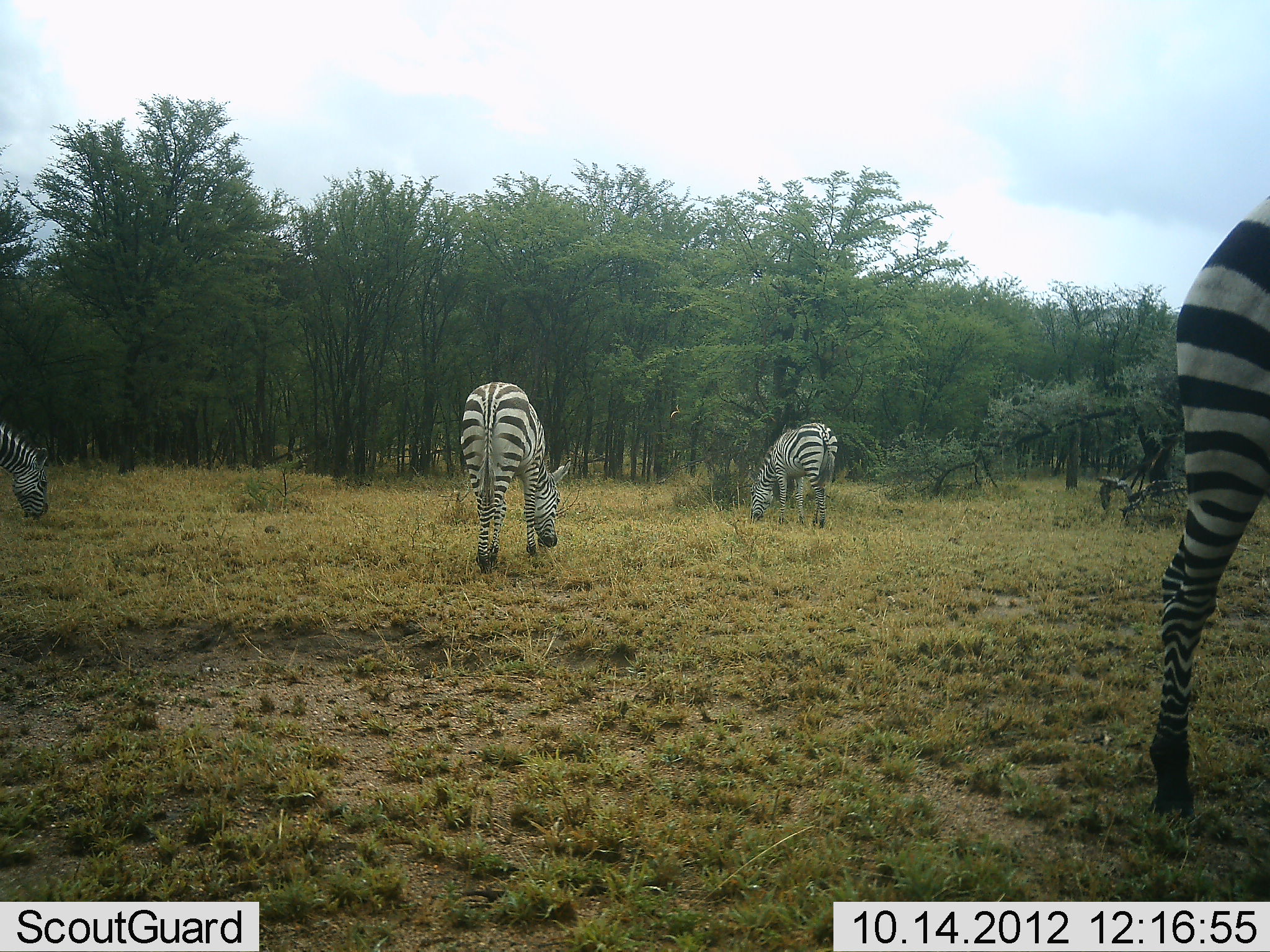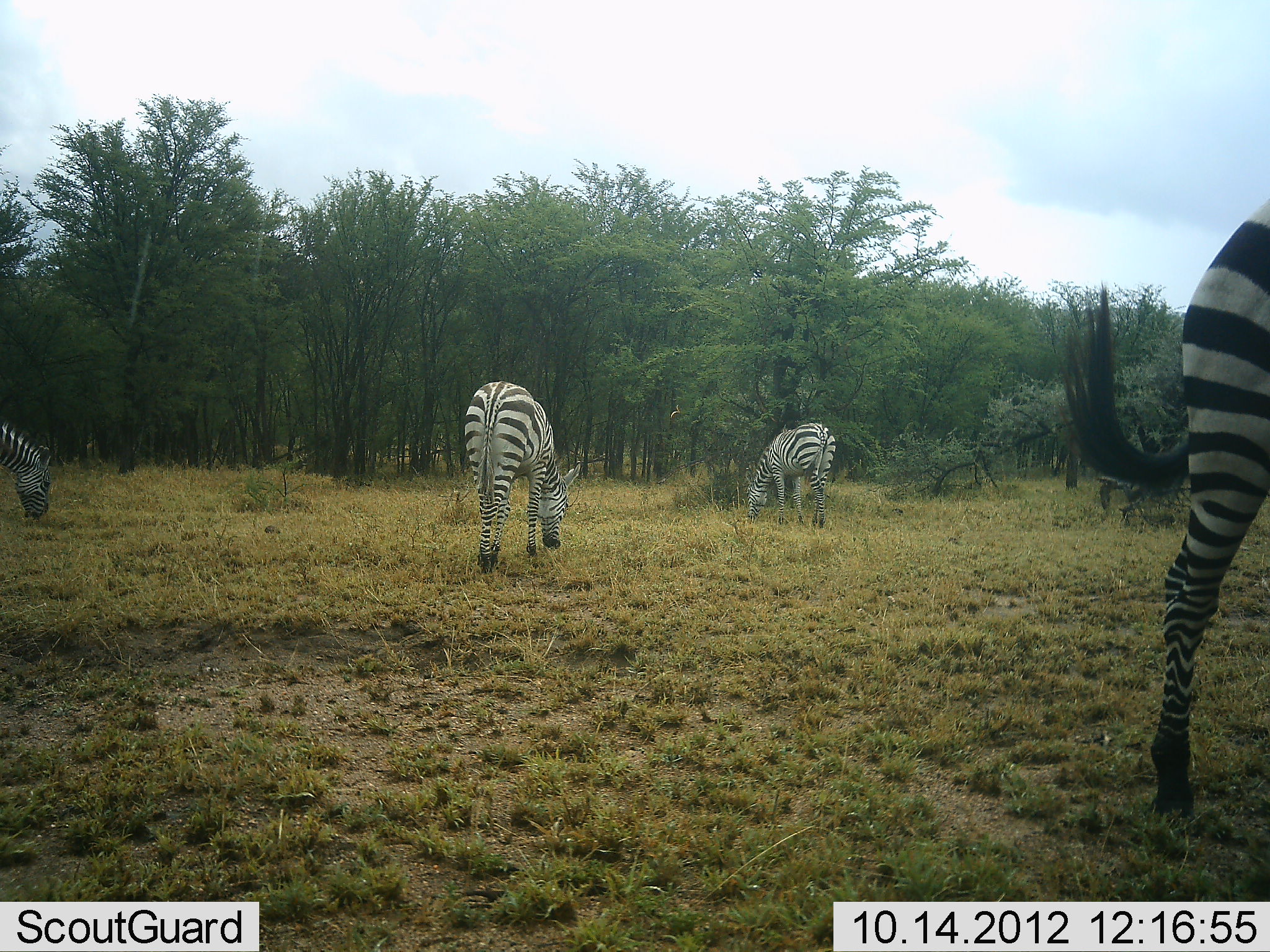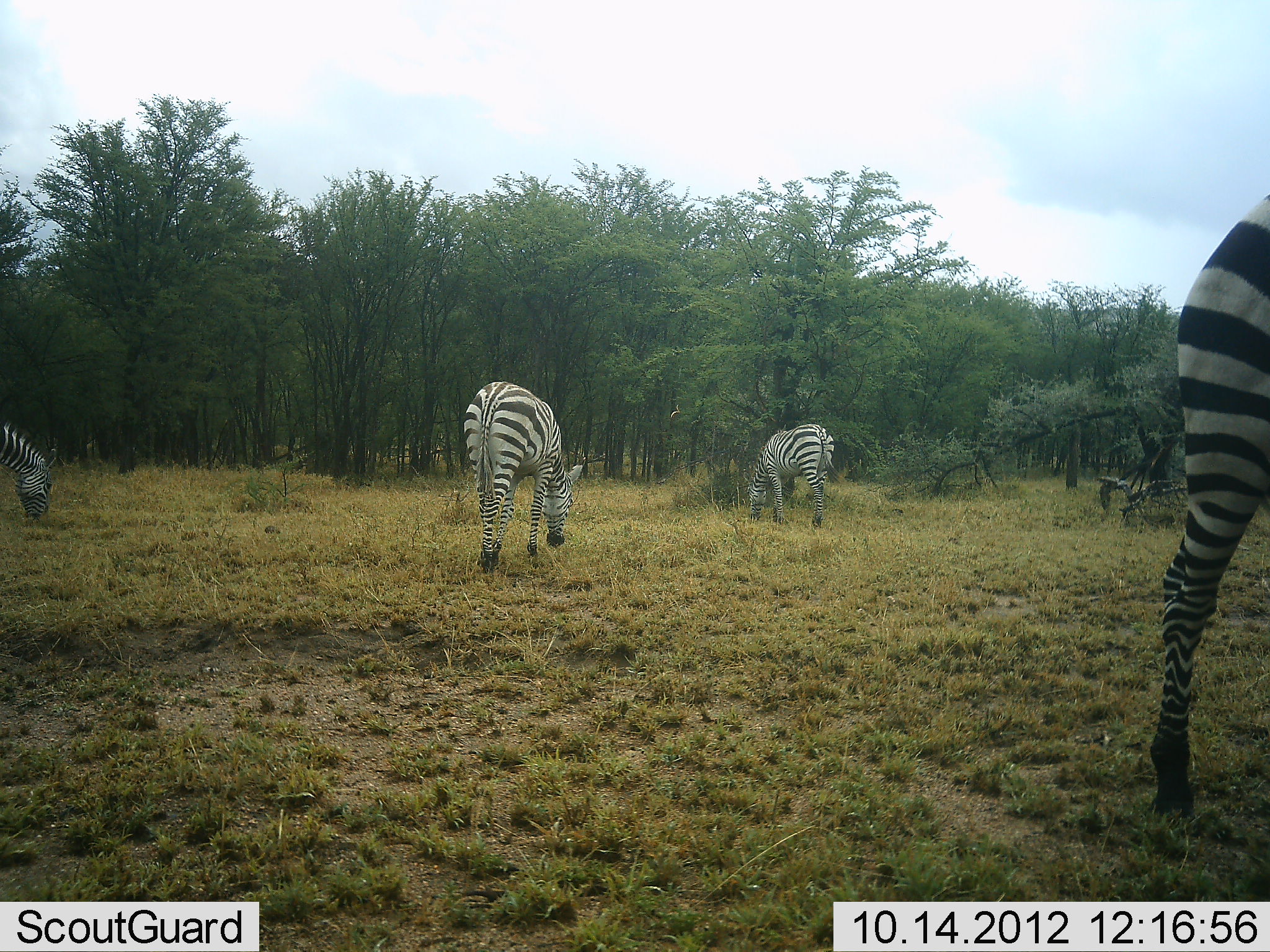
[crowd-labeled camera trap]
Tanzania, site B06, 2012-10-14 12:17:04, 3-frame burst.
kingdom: Animalia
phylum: Chordata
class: Mammalia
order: Perissodactyla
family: Equidae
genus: Equus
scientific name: Equus quagga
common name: plains zebra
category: zebra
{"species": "zebra (plains zebra) (Equus quagga)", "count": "4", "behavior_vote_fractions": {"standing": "80%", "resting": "0%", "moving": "0%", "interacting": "0%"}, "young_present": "0%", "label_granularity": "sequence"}